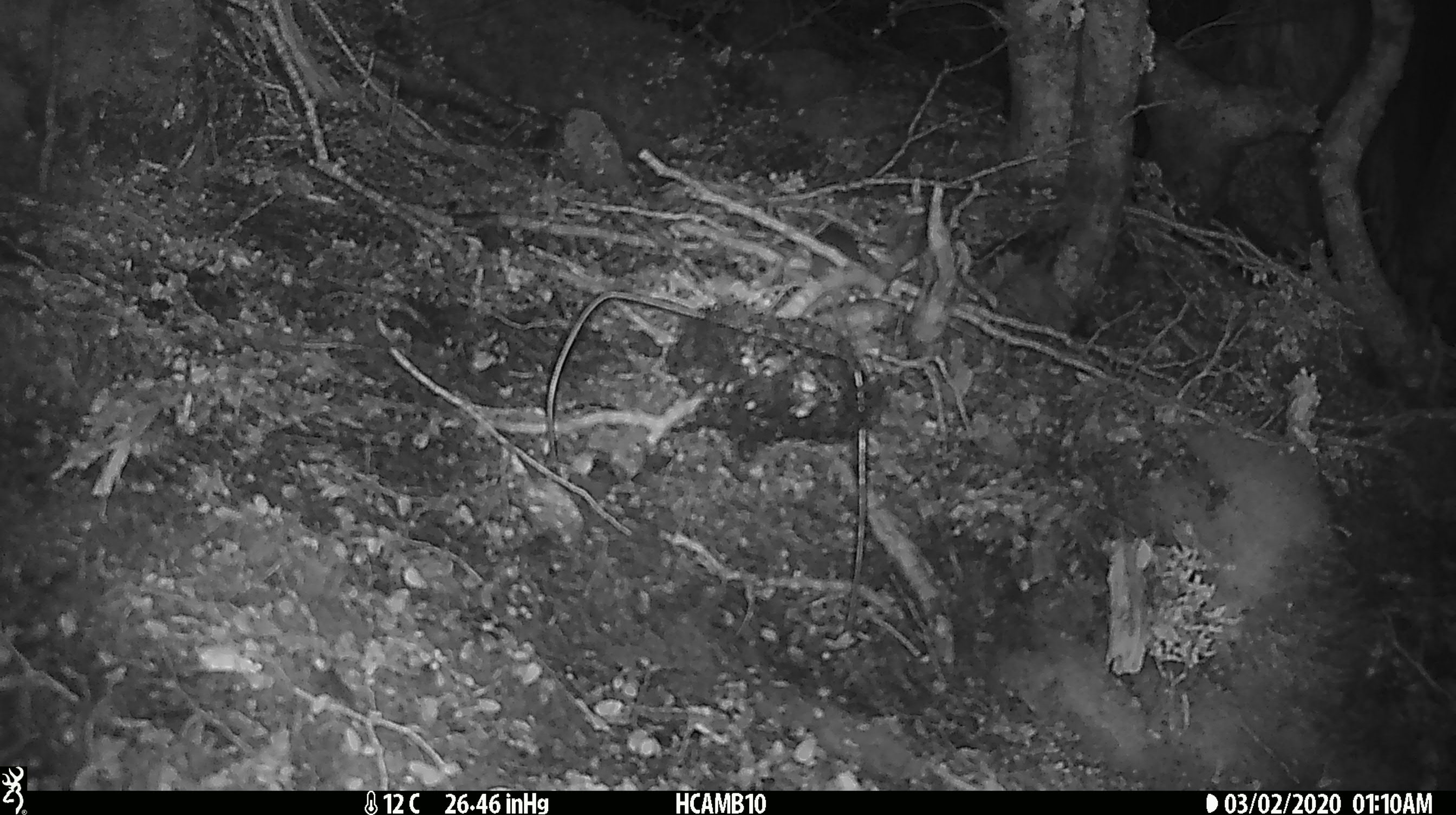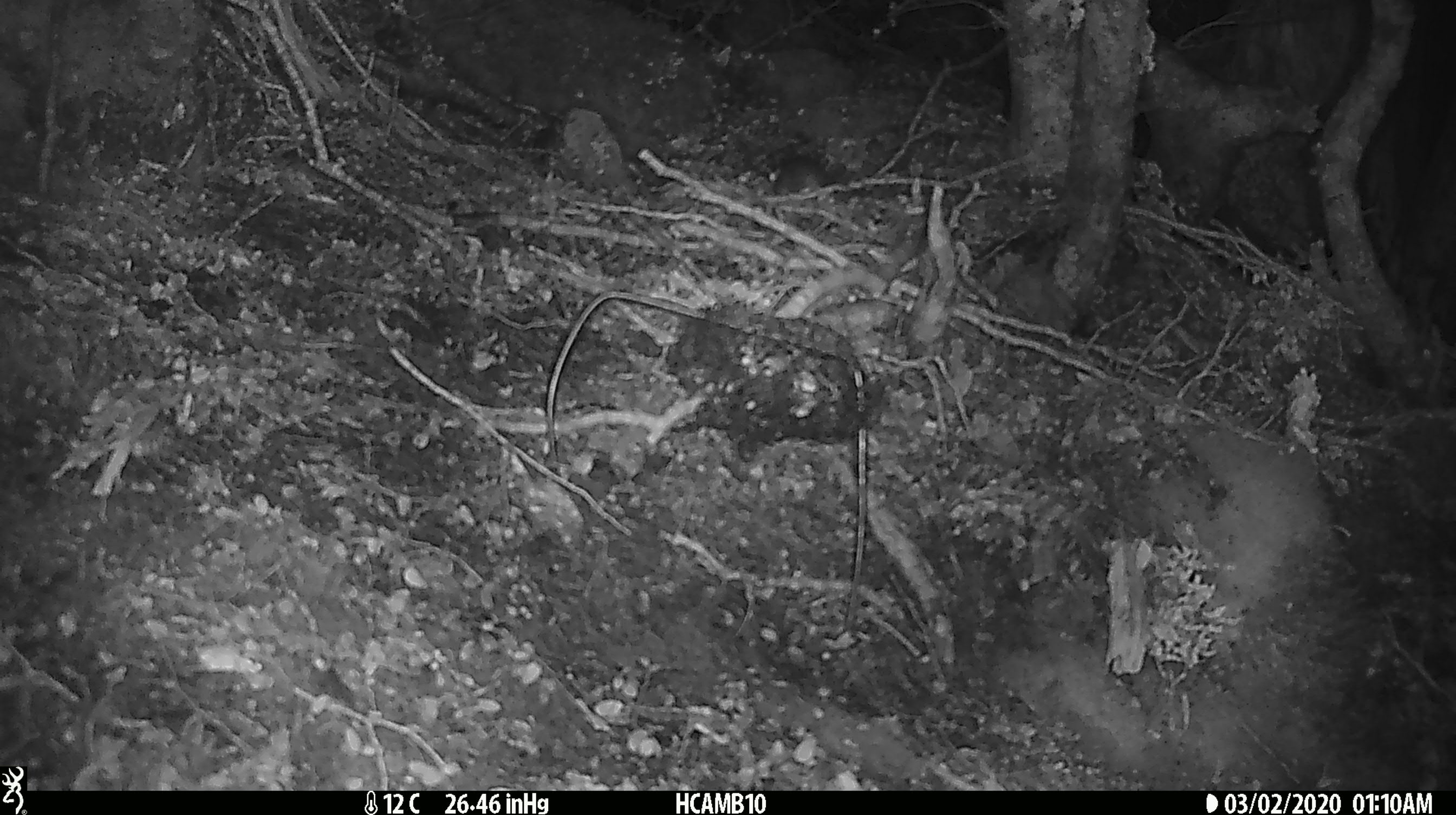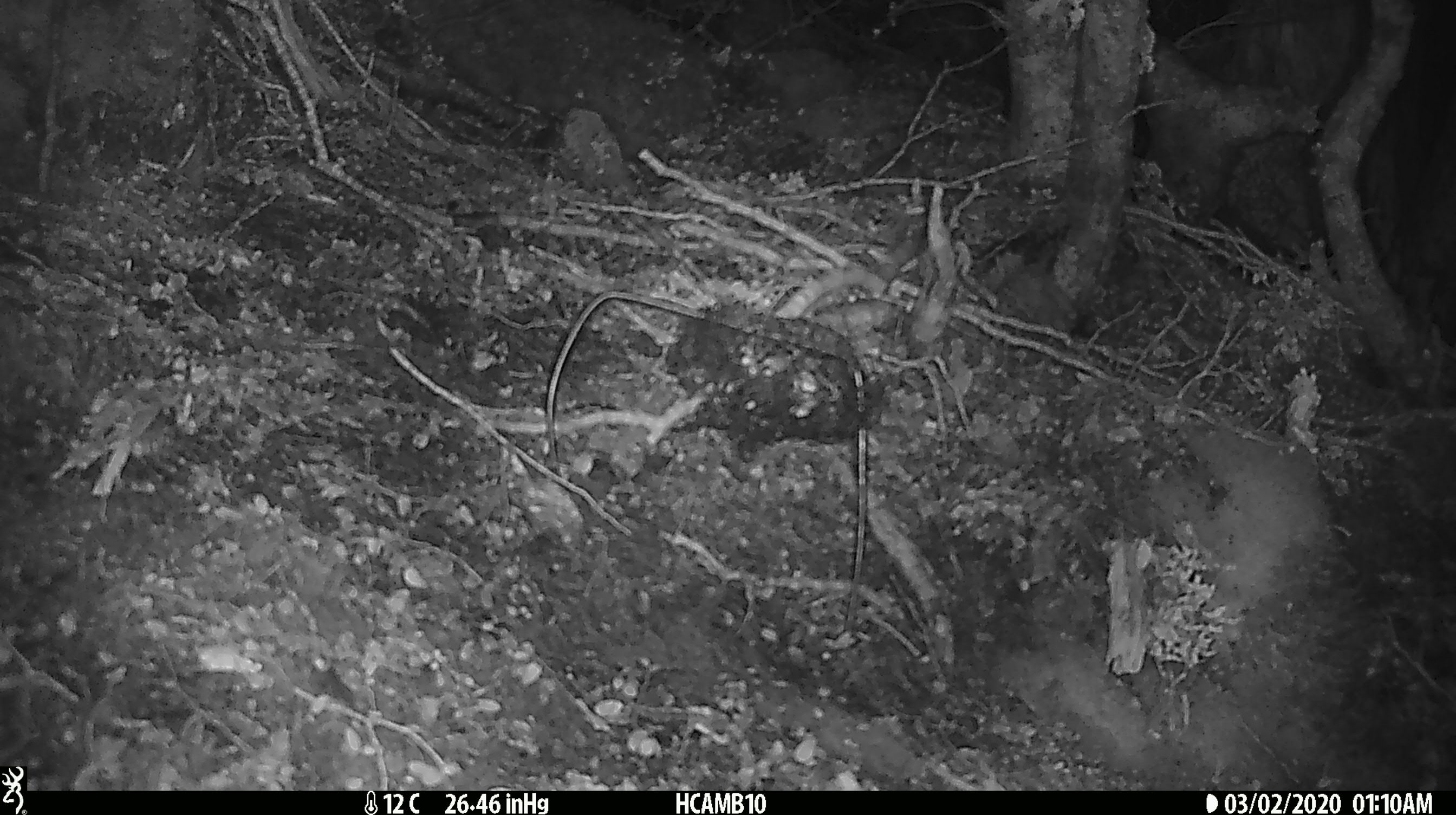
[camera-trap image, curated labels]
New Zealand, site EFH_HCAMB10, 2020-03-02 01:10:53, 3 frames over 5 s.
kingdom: Animalia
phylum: Chordata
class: Mammalia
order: Rodentia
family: Muridae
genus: Mus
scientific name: Mus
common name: mouse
Mouse (Mus).